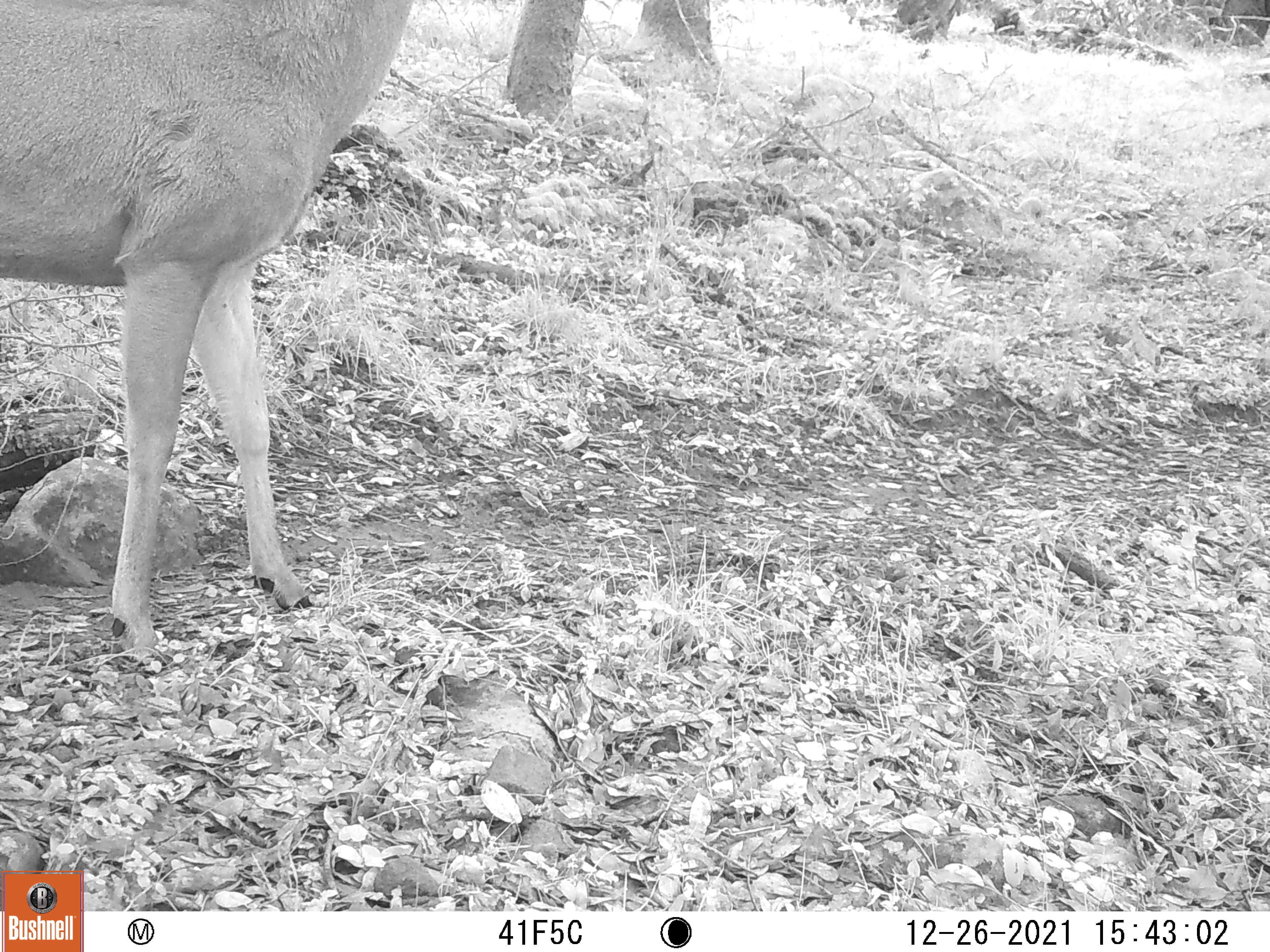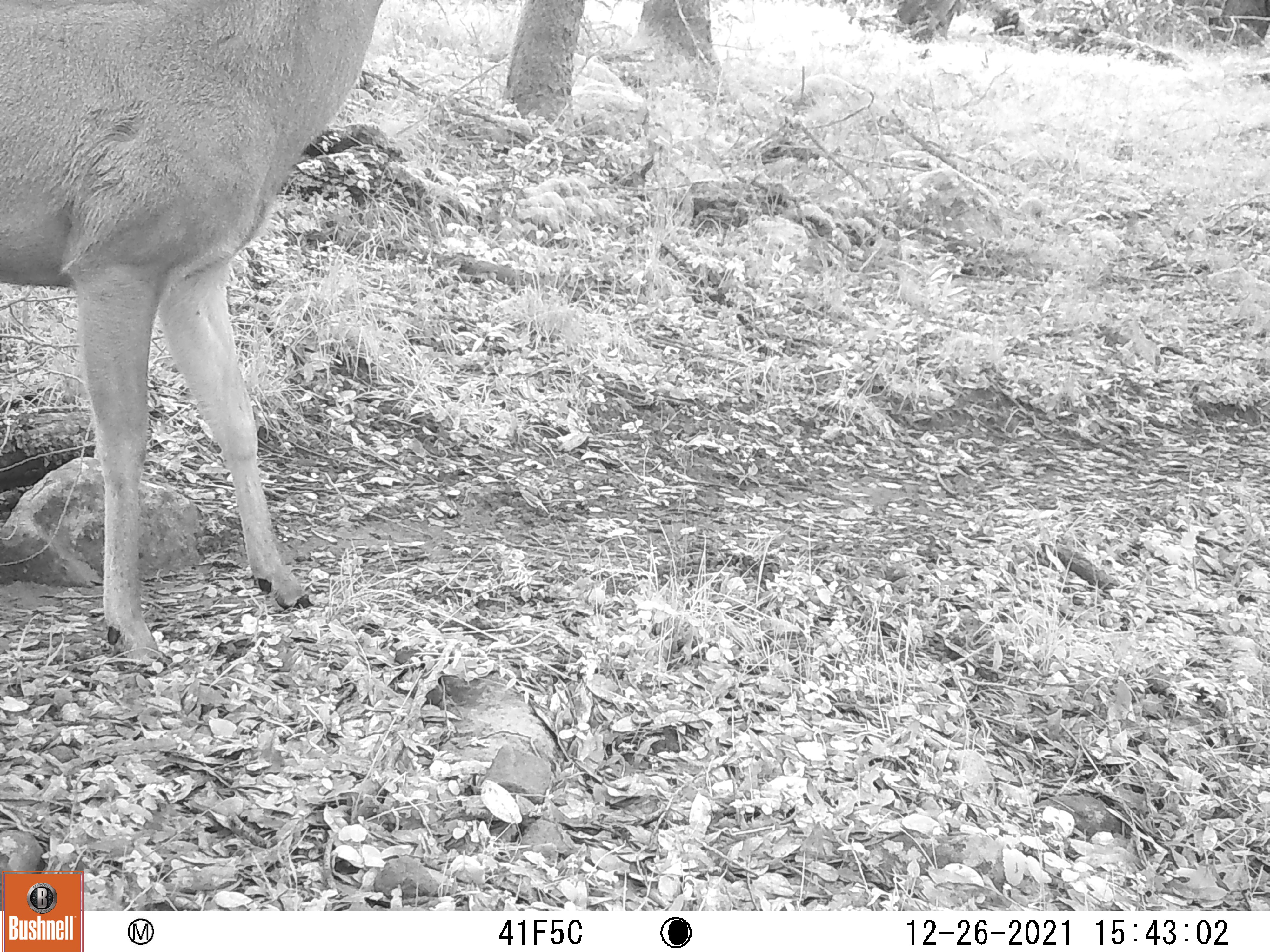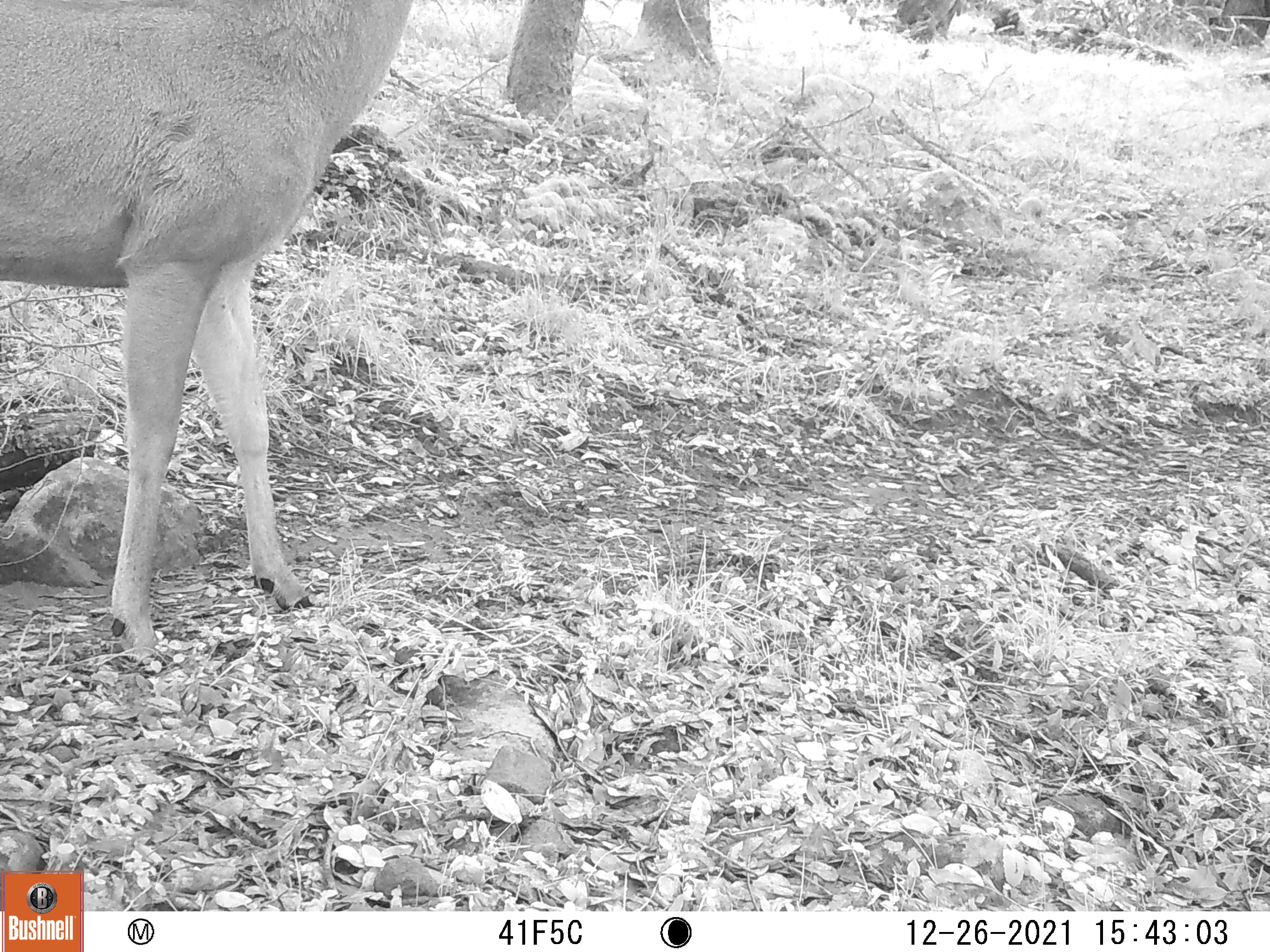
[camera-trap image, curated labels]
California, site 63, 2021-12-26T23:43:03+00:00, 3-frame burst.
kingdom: Animalia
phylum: Chordata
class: Mammalia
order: Artiodactyla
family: Cervidae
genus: Odocoileus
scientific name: Odocoileus hemionus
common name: mule deer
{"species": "mule deer (Odocoileus hemionus)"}